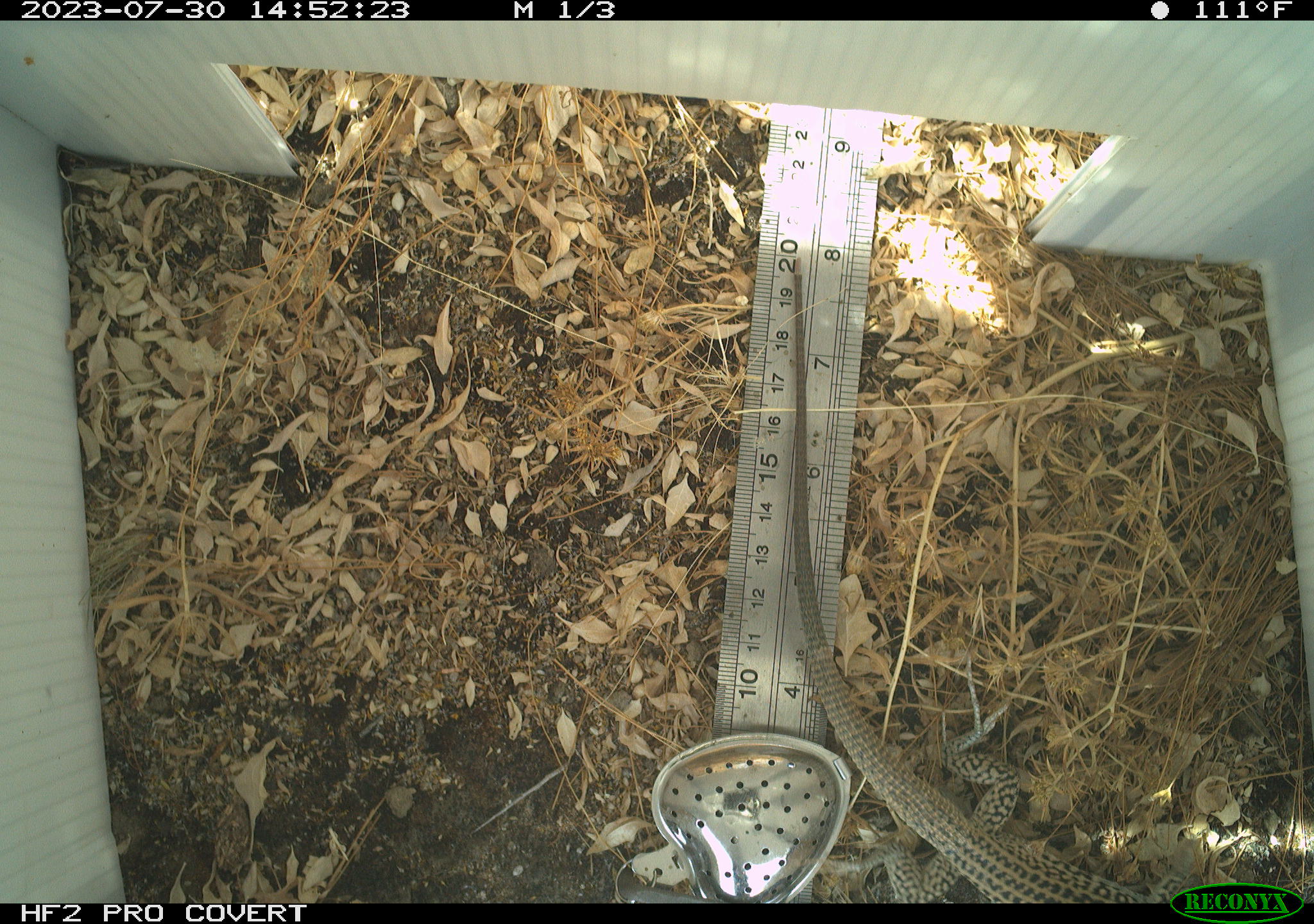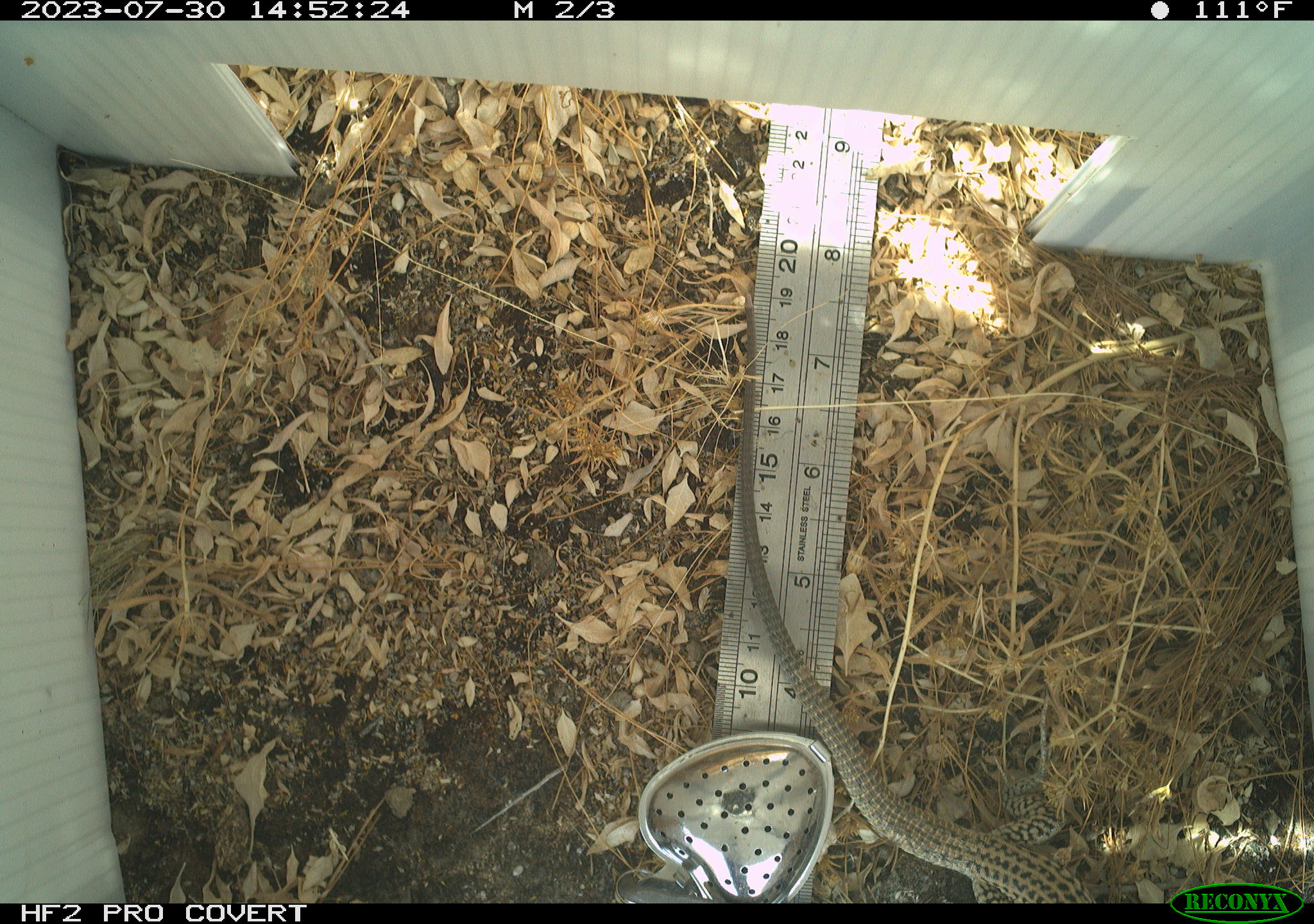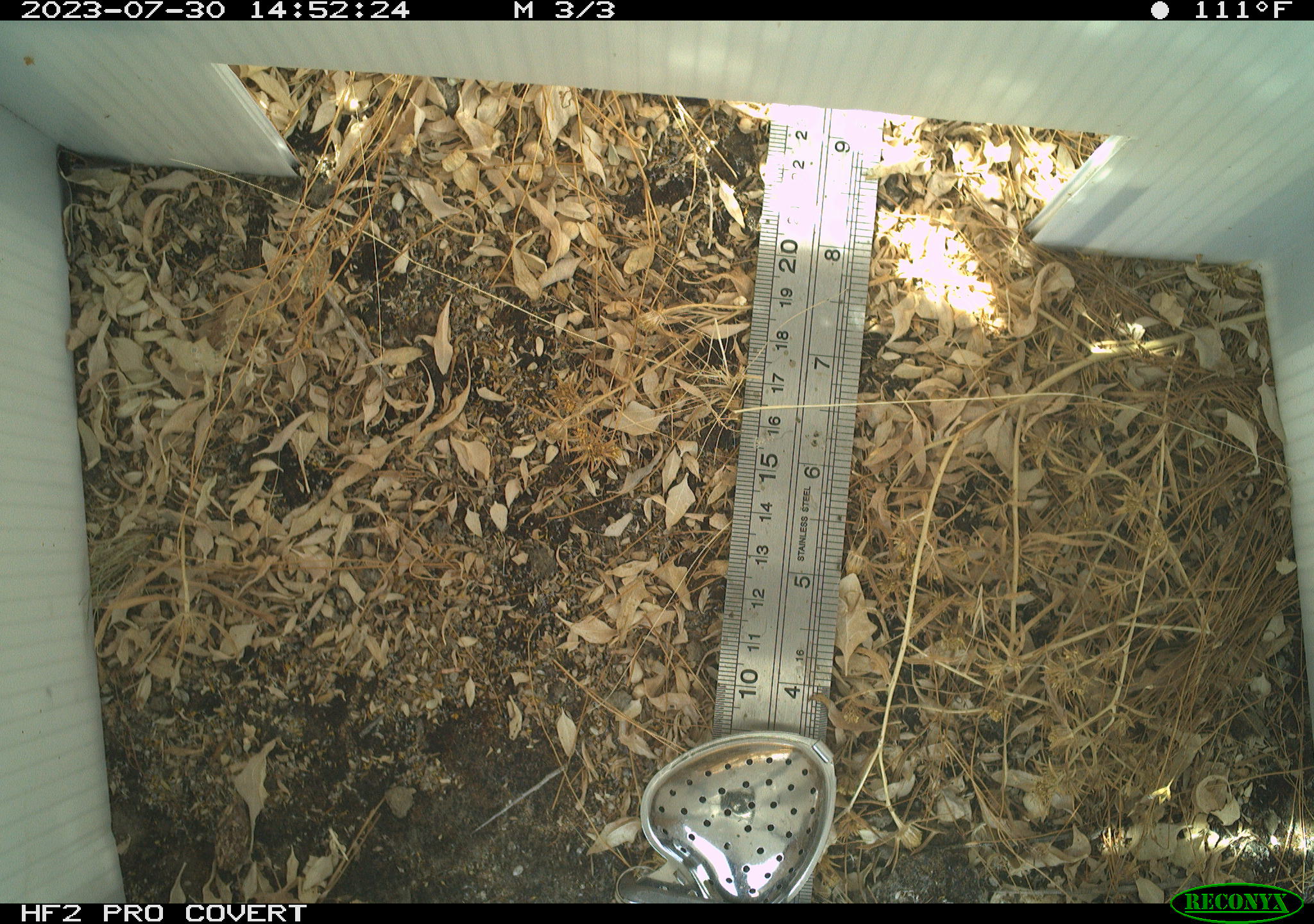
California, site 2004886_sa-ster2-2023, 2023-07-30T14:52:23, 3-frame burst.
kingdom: Animalia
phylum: Chordata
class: Reptilia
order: Squamata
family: Teiidae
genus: Aspidoscelis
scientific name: Aspidoscelis tigris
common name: western whiptail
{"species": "western whiptail (Aspidoscelis tigris)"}